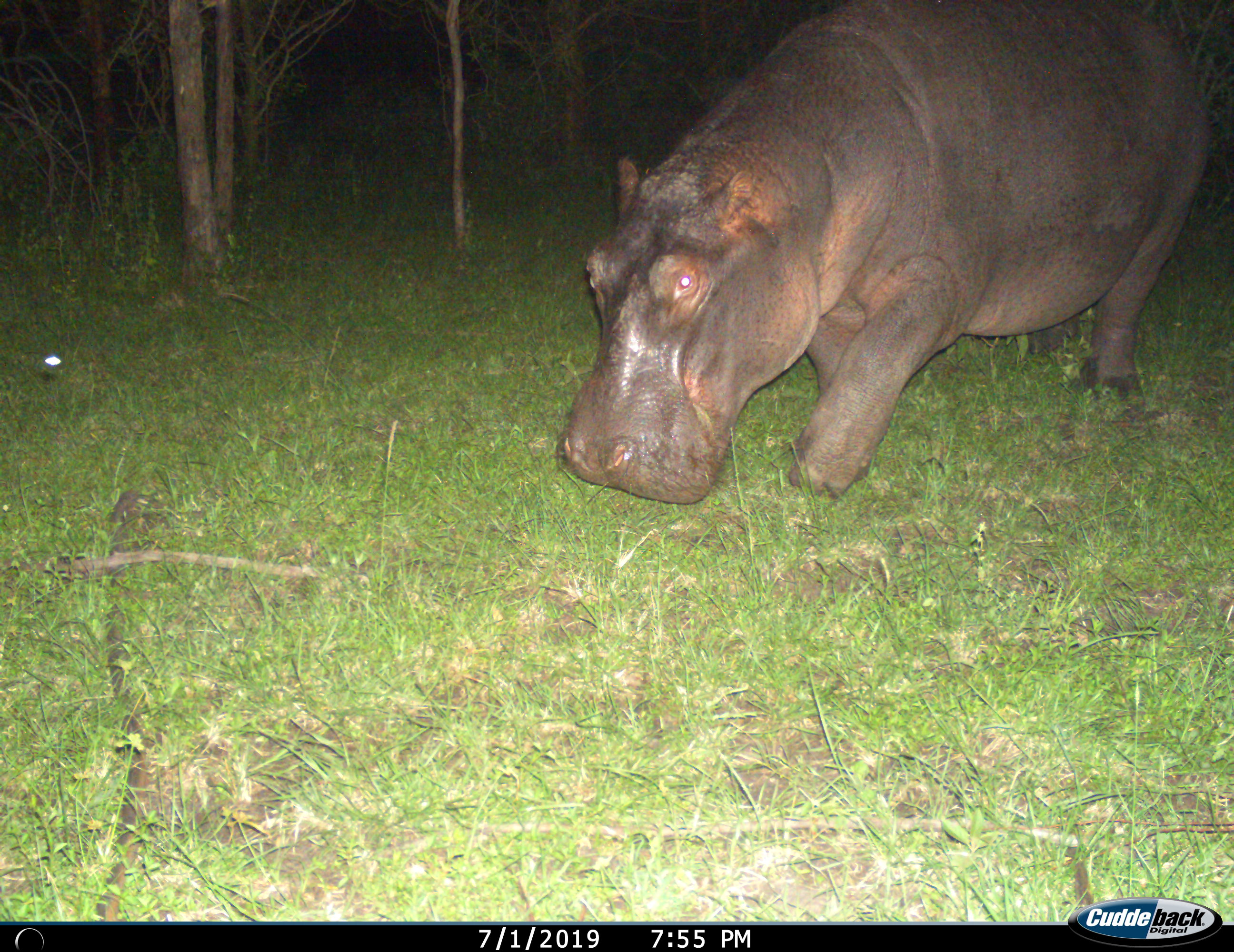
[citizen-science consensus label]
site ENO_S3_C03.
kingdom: Animalia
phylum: Chordata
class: Mammalia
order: Artiodactyla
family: Hippopotamidae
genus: Hippopotamus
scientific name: Hippopotamus amphibius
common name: hippopotamus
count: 1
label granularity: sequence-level